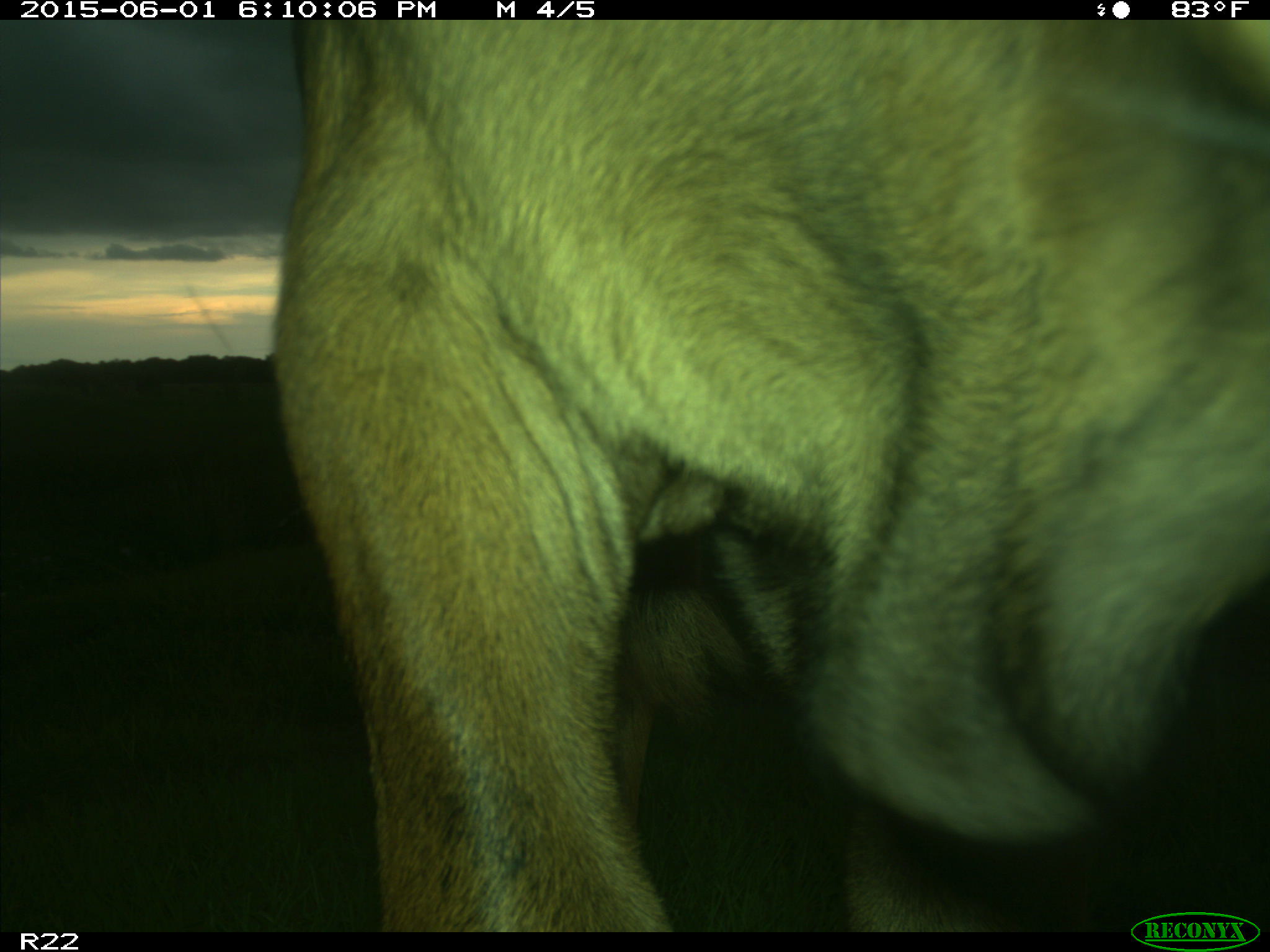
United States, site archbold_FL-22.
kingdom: Animalia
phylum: Chordata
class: Mammalia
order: Artiodactyla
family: Bovidae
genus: Bos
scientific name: Bos taurus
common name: domestic cow